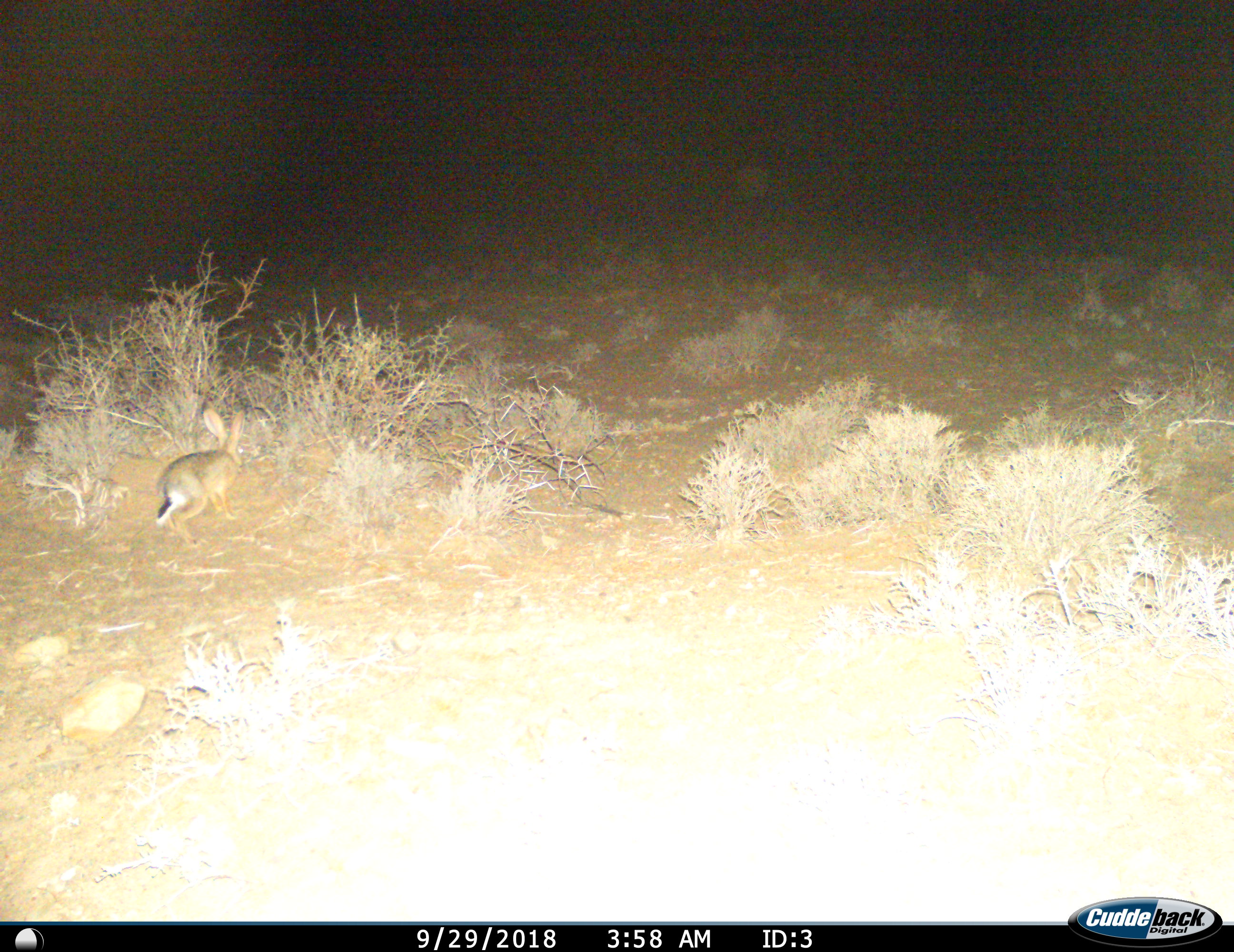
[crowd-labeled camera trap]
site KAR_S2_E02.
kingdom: Animalia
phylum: Chordata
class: Mammalia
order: Lagomorpha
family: Leporidae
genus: Lepus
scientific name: Lepus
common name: hare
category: hareunknown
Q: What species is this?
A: Hareunknown (hare) (Lepus).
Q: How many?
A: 1.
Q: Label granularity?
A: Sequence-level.